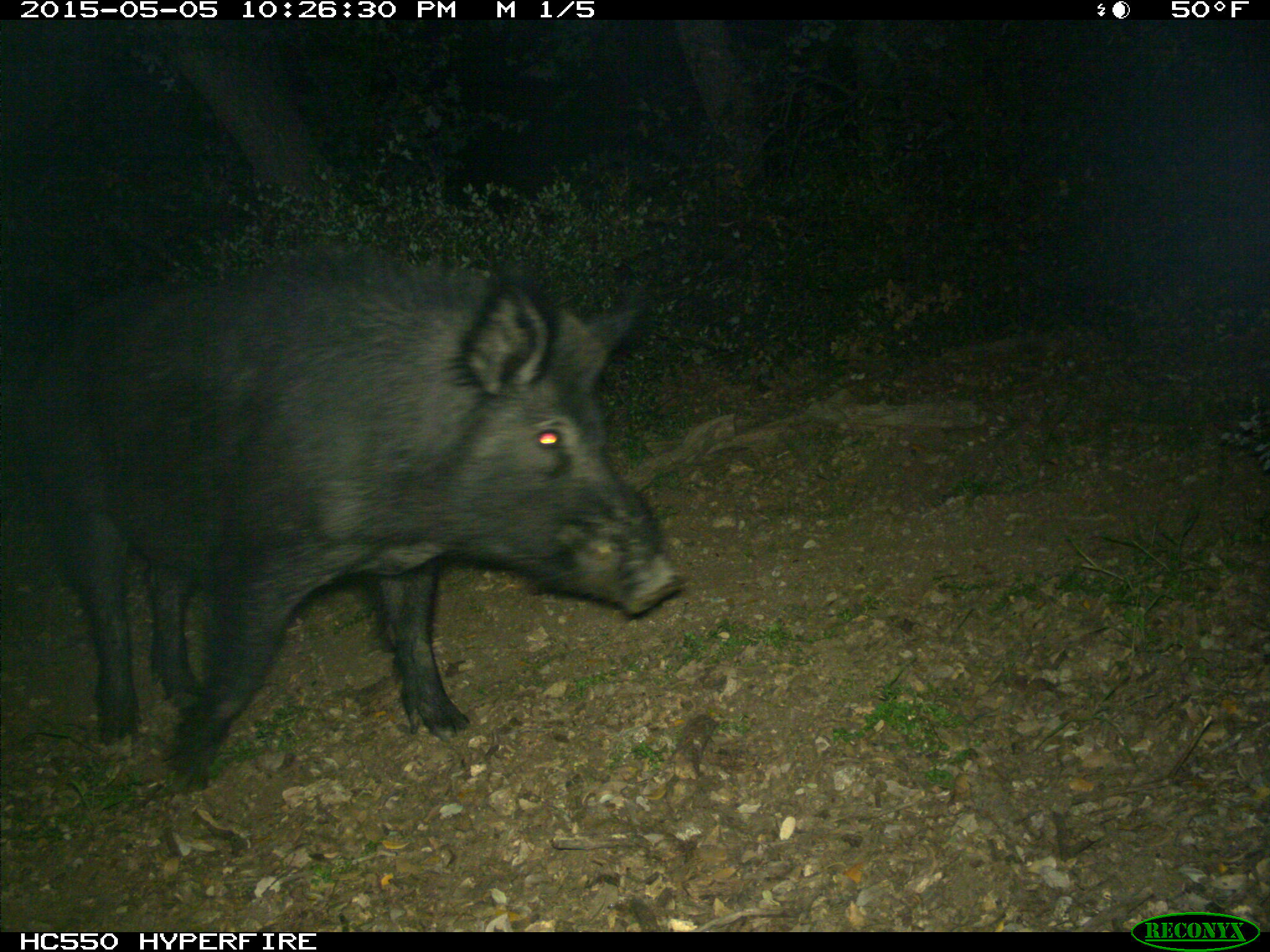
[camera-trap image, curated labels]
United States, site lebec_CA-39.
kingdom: Animalia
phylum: Chordata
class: Mammalia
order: Artiodactyla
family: Suidae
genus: Sus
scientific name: Sus scrofa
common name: wild boar